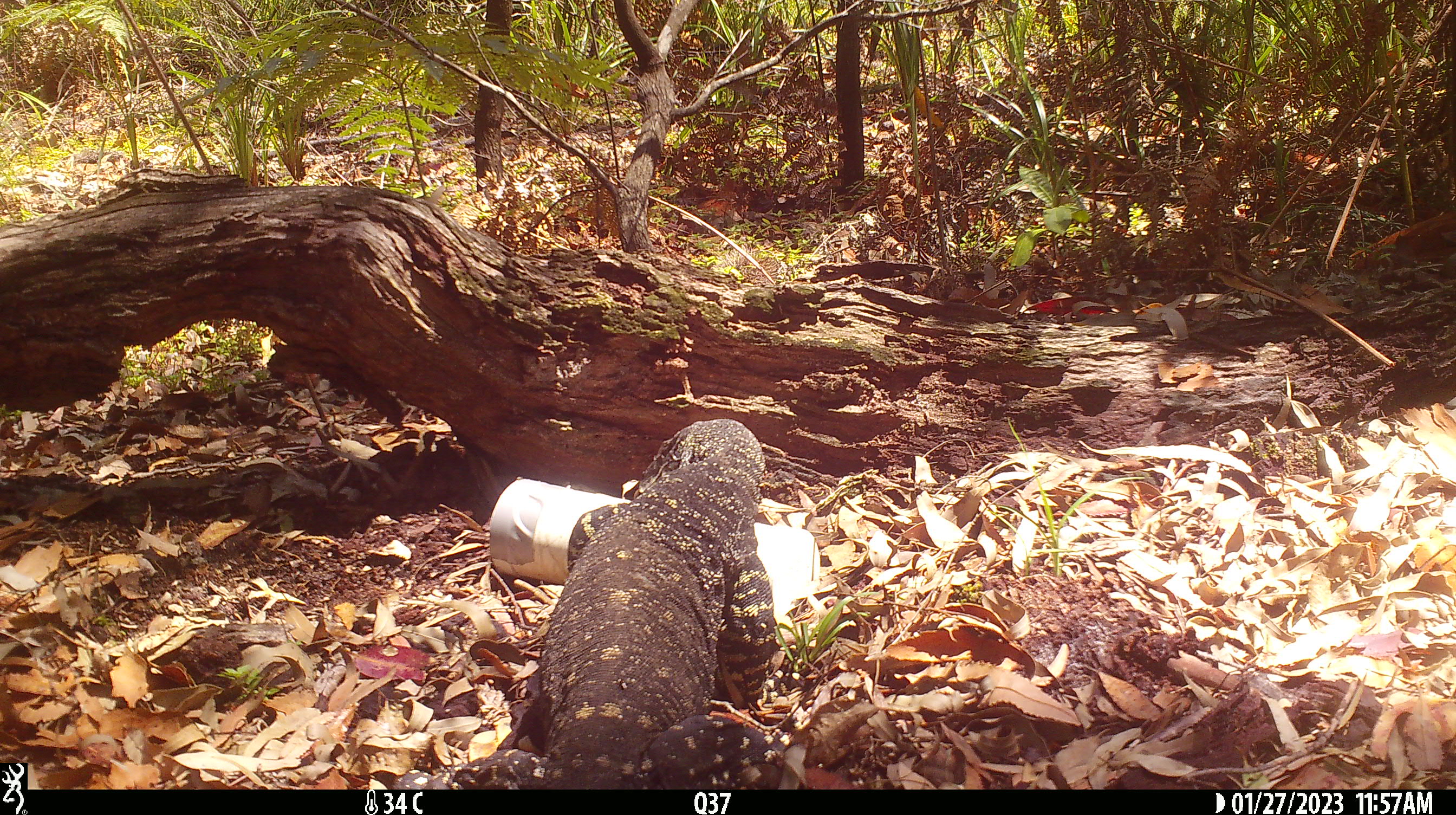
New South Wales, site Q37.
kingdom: Animalia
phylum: Chordata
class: Reptilia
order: Squamata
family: Varanidae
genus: Varanus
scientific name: Varanus varius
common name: lace monitor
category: goanna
Goanna (lace monitor) (Varanus varius).